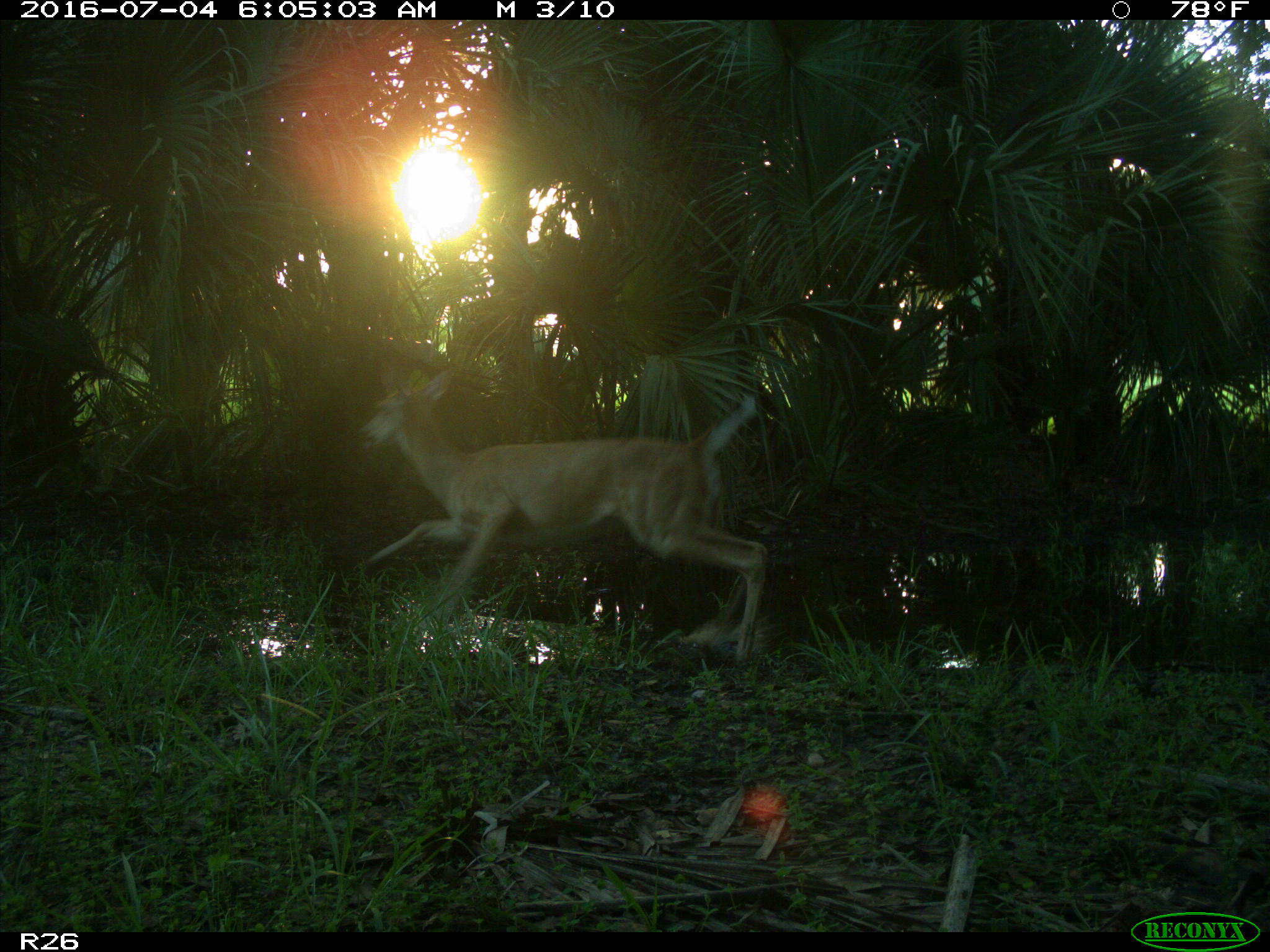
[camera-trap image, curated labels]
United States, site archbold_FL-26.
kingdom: Animalia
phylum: Chordata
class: Mammalia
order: Artiodactyla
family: Cervidae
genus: Odocoileus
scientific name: Odocoileus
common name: deer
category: unidentified deer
Unidentified deer (deer) (Odocoileus).